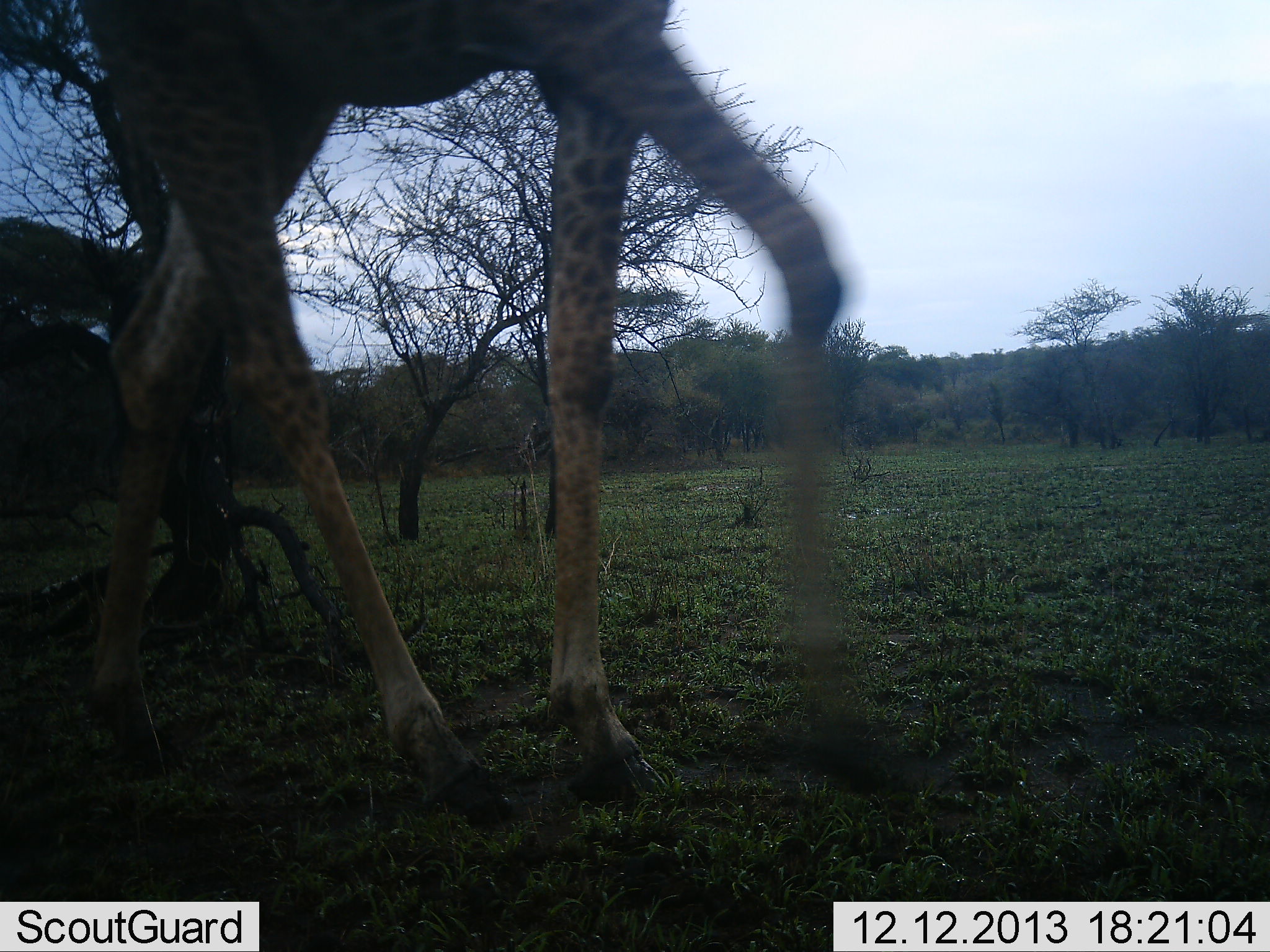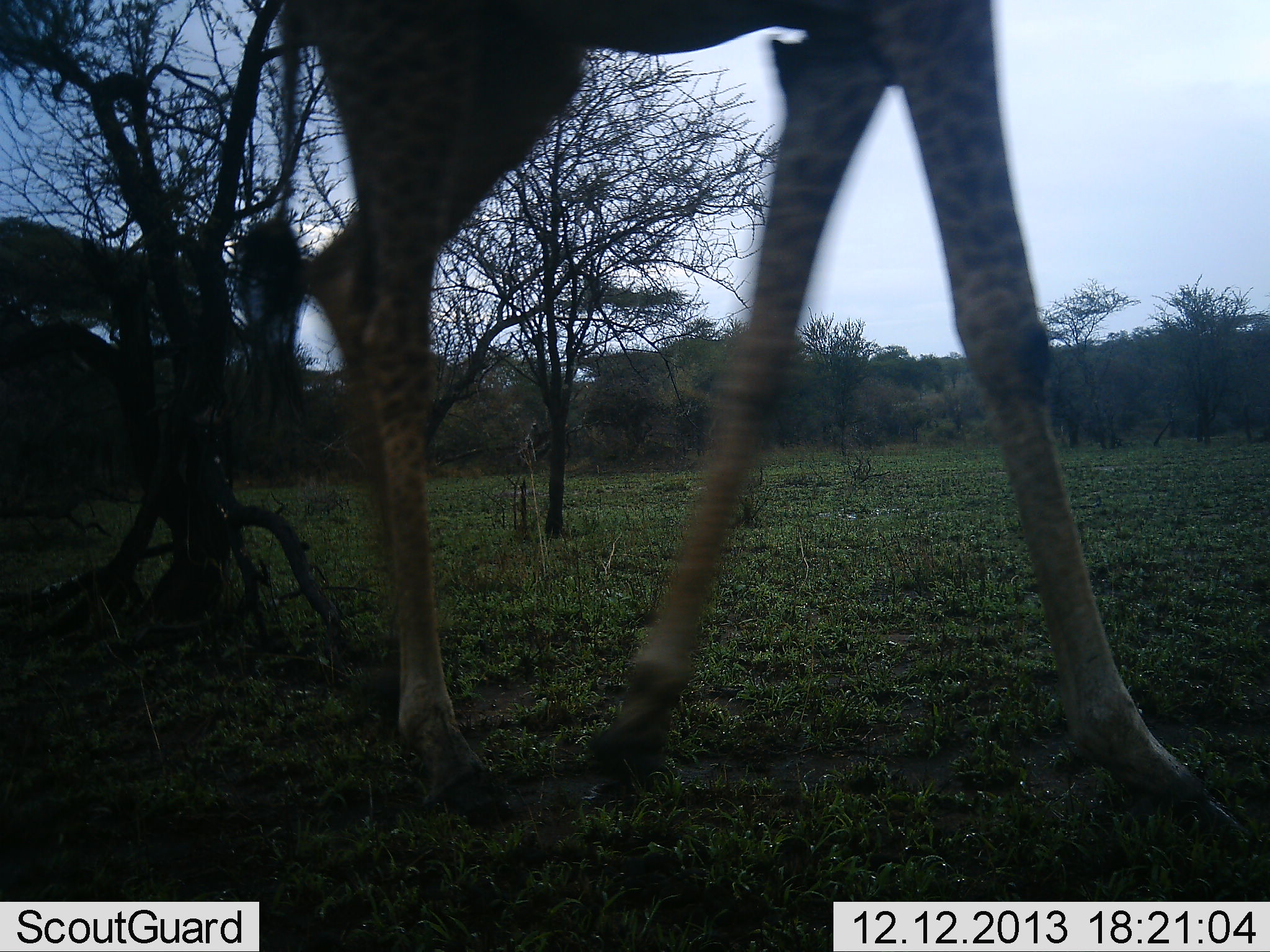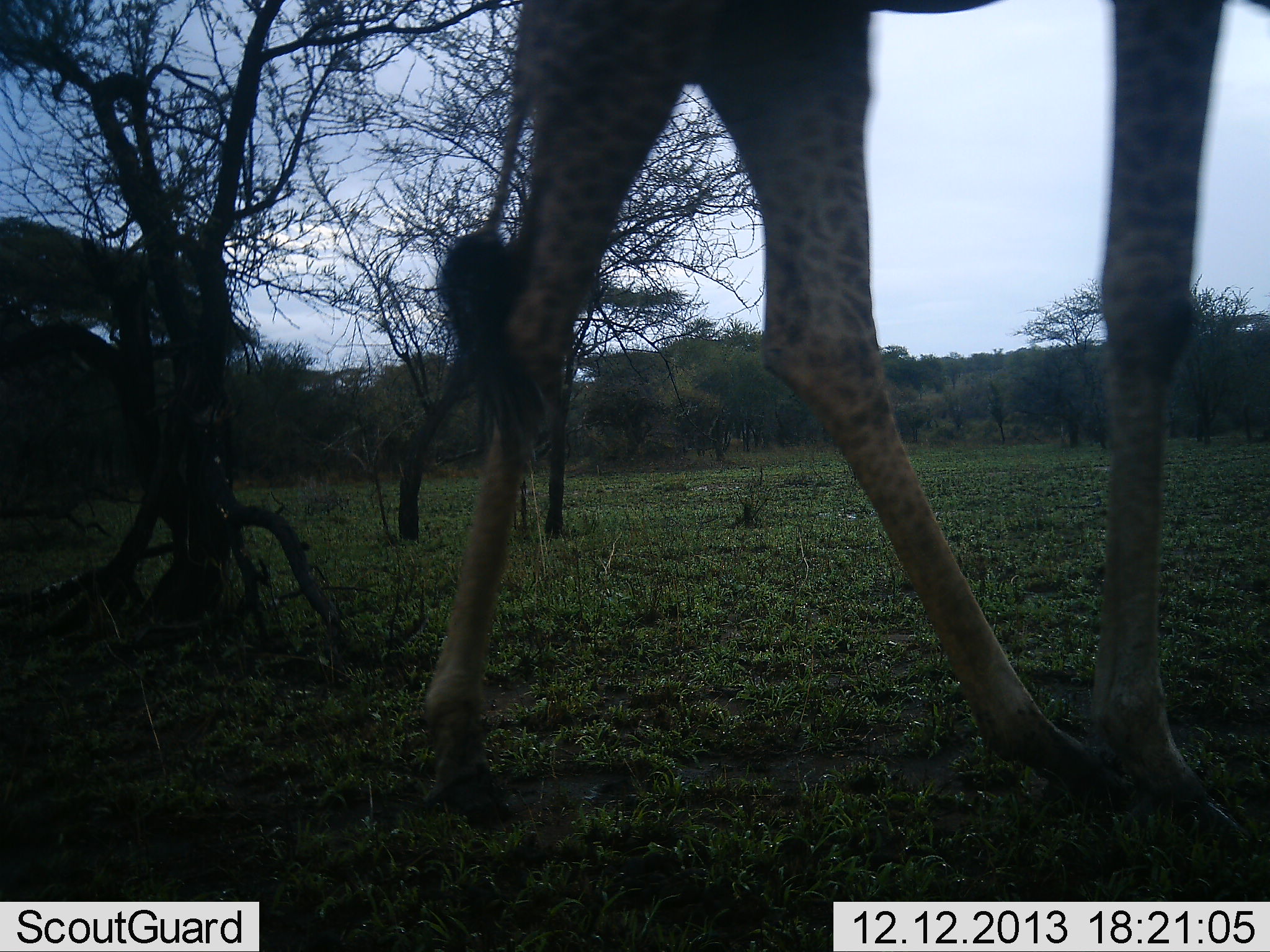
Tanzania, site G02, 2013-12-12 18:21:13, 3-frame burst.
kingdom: Animalia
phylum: Chordata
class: Mammalia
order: Artiodactyla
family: Giraffidae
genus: Giraffa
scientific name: Giraffa camelopardalis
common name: giraffe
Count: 1.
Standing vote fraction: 0%.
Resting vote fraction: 0%.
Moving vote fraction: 100%.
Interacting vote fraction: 0%.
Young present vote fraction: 0%.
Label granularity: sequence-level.